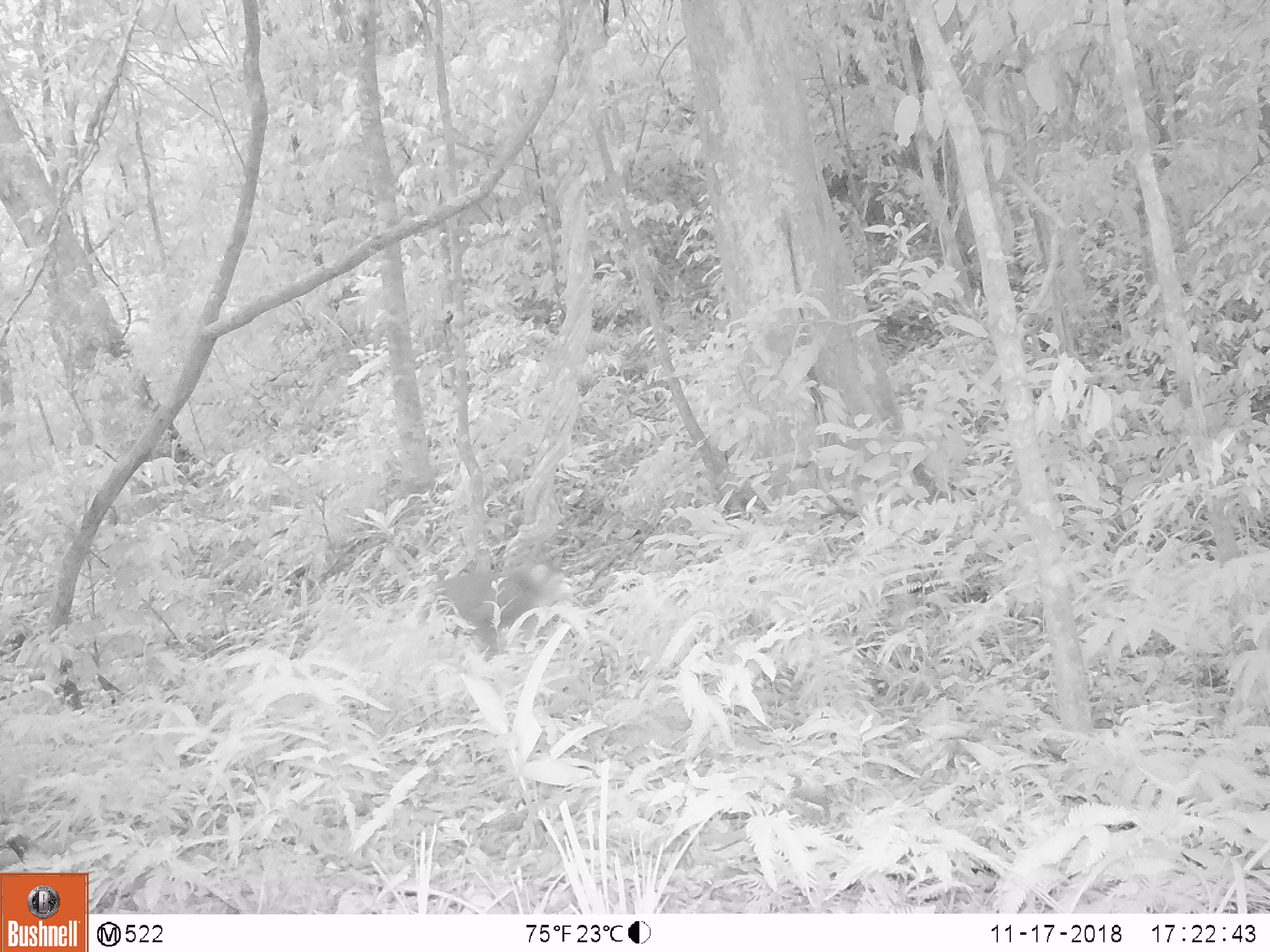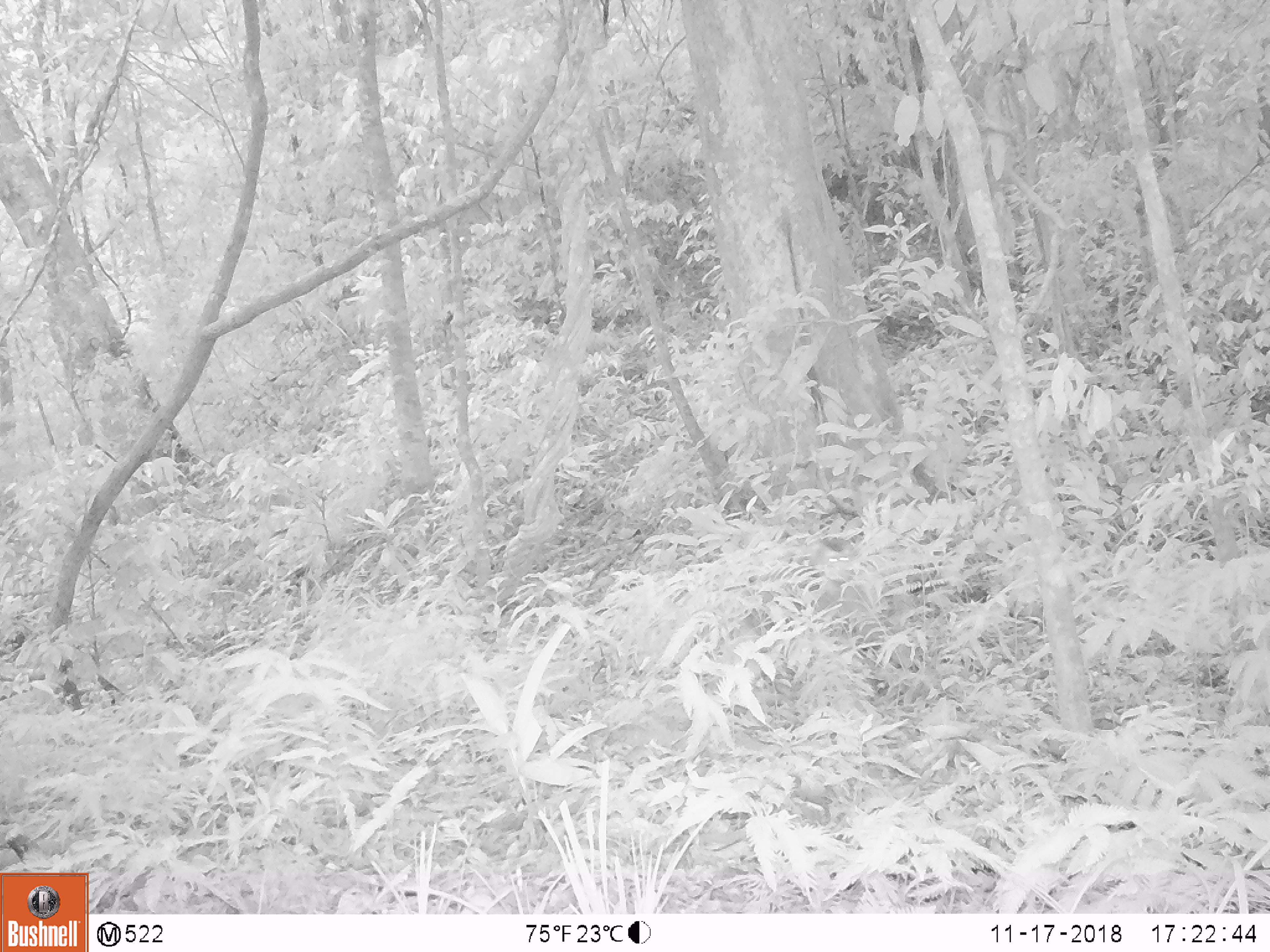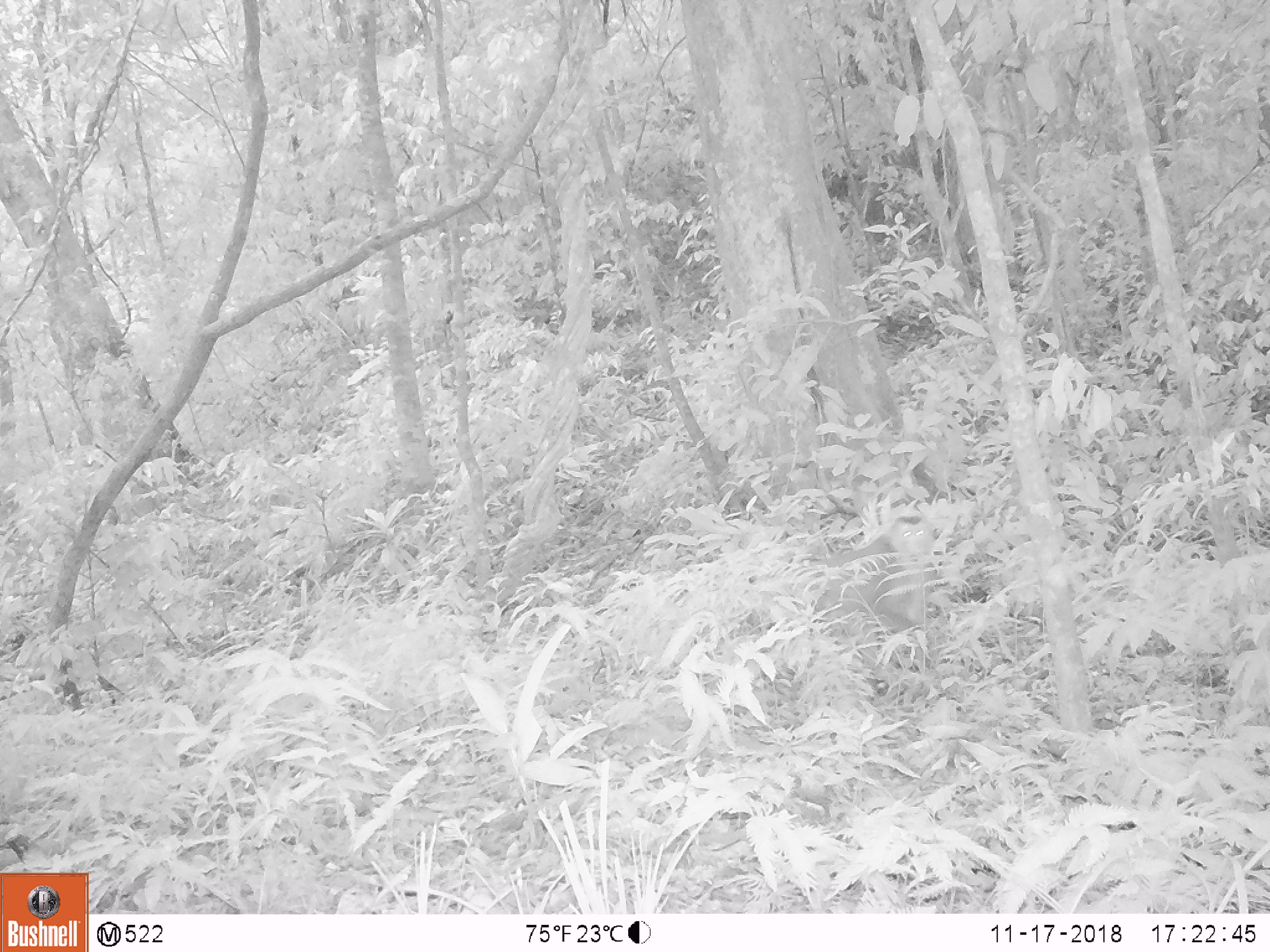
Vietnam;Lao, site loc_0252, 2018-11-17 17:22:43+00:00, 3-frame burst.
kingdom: Animalia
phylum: Chordata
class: Mammalia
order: Primates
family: Cercopithecidae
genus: Macaca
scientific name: Macaca nemestrina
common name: pig-tailed macaque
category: pig tailed macaque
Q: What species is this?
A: Pig tailed macaque (pig-tailed macaque) (Macaca nemestrina).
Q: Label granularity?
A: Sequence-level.